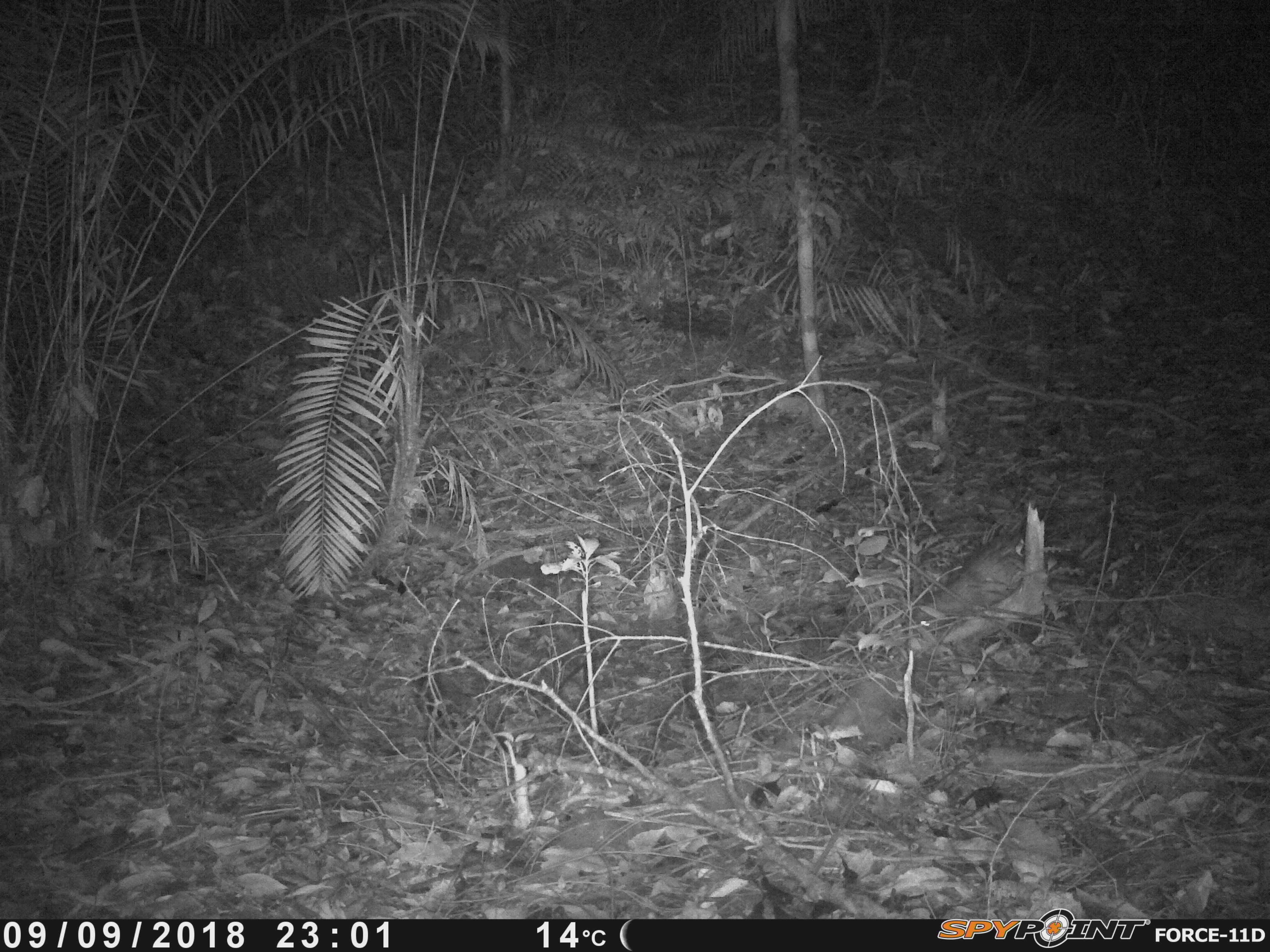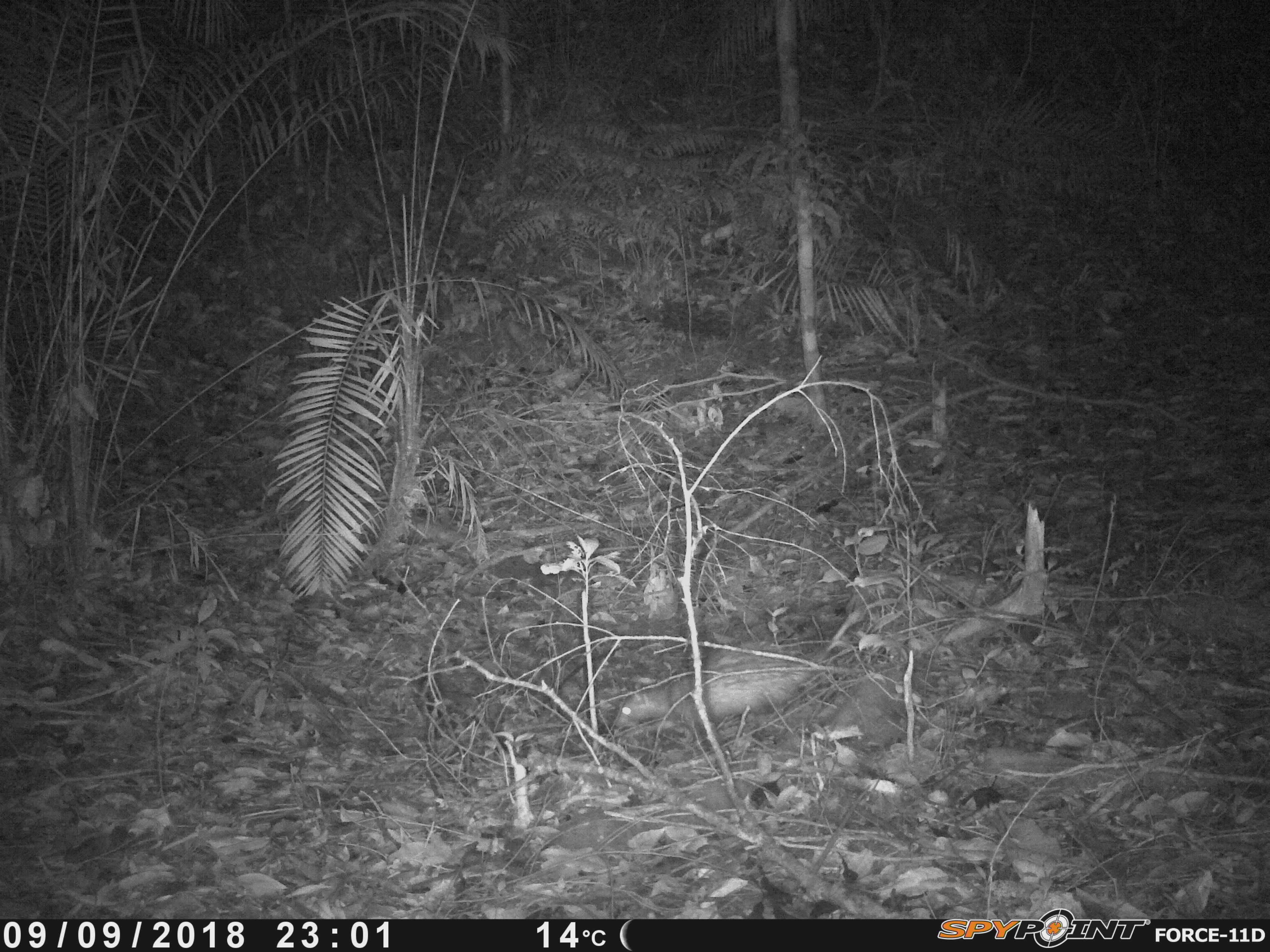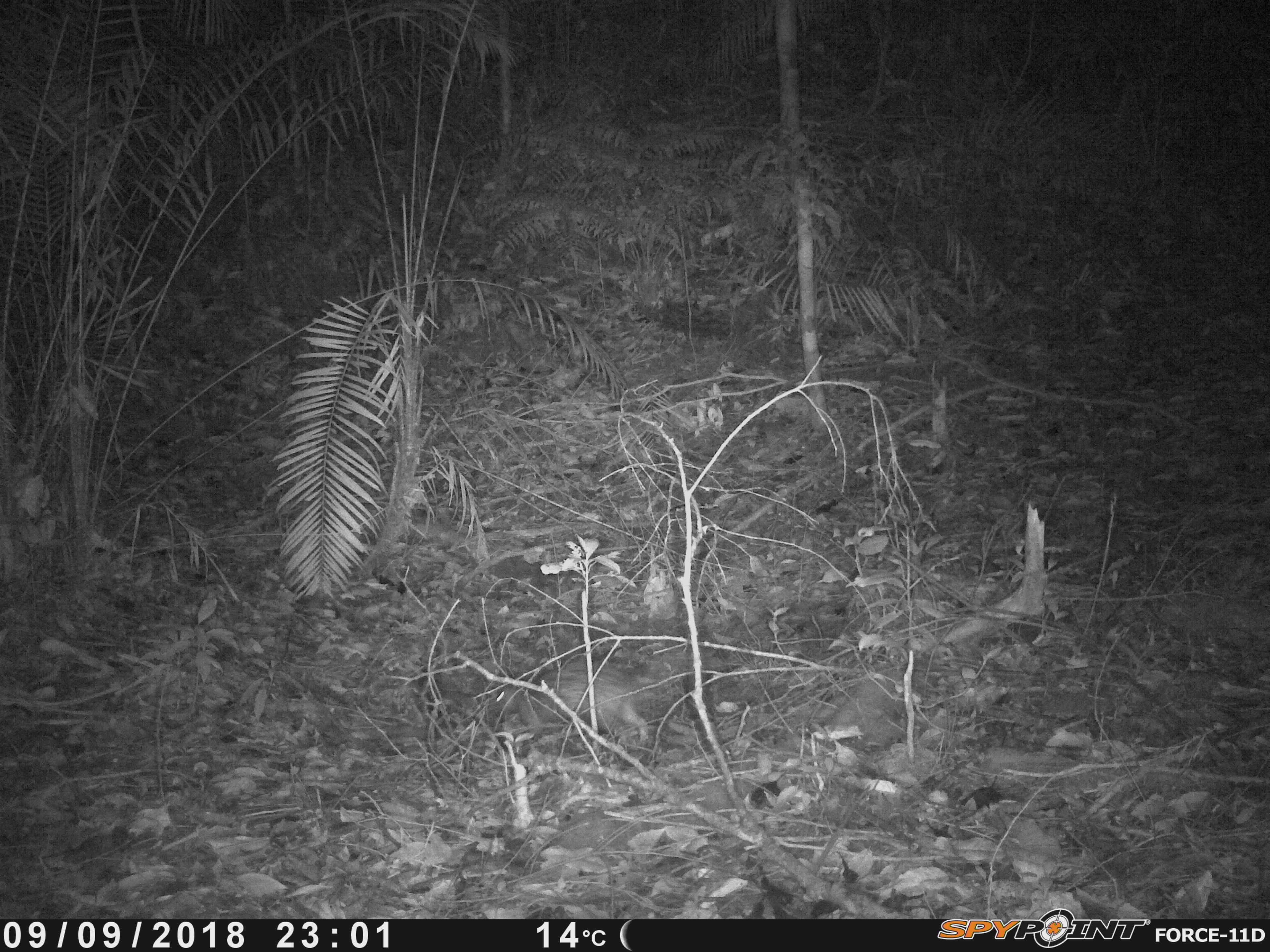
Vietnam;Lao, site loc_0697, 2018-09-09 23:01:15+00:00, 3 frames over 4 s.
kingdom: Animalia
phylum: Chordata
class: Mammalia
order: Rodentia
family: Hystricidae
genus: Atherurus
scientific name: Atherurus macrourus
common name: asiatic brush-tailed porcupine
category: asiatic brush tailed porcupine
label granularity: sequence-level